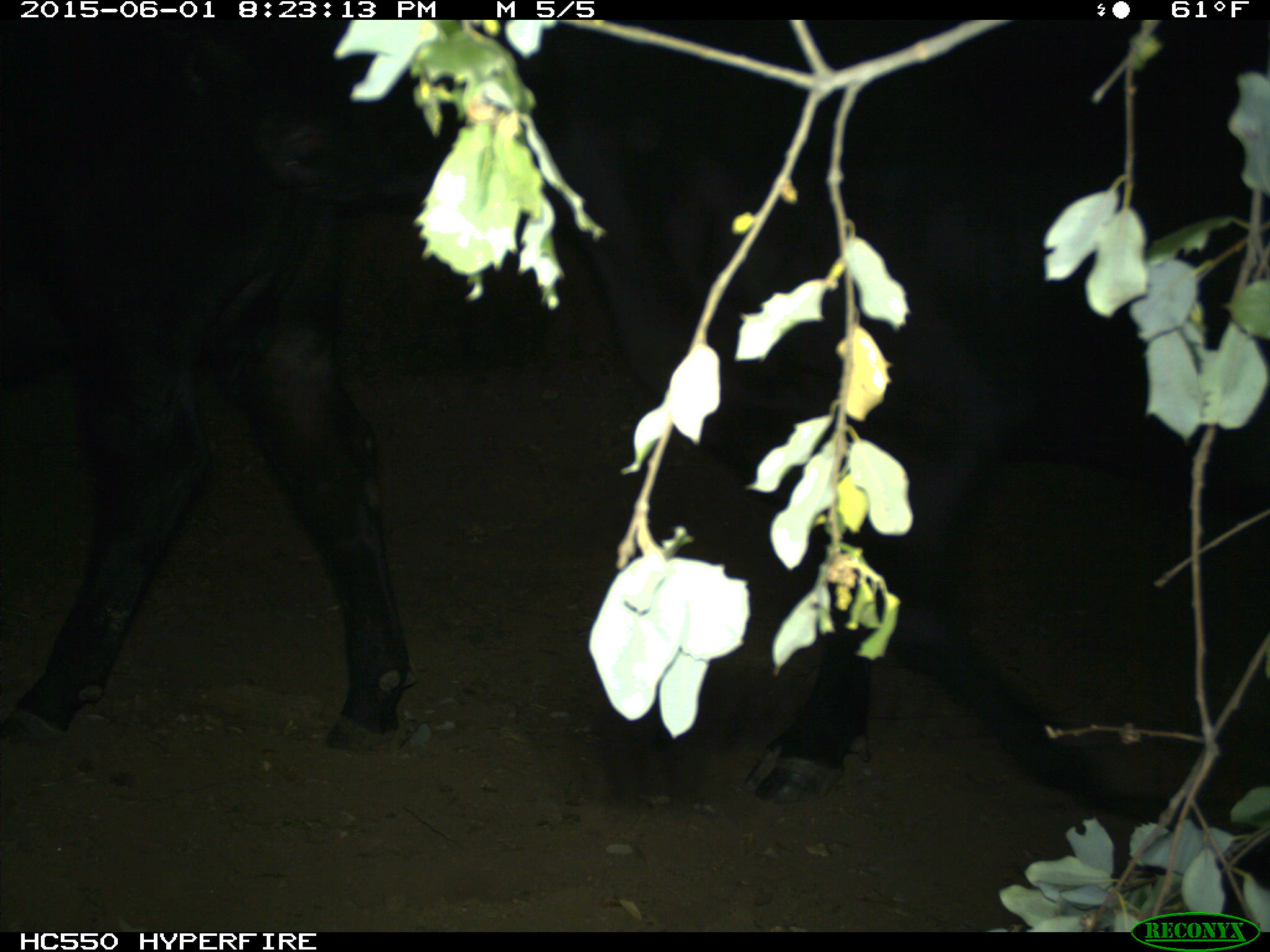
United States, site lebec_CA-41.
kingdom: Animalia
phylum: Chordata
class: Mammalia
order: Artiodactyla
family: Bovidae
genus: Bos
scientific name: Bos taurus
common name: domestic cow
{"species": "Bos taurus (domestic cow)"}